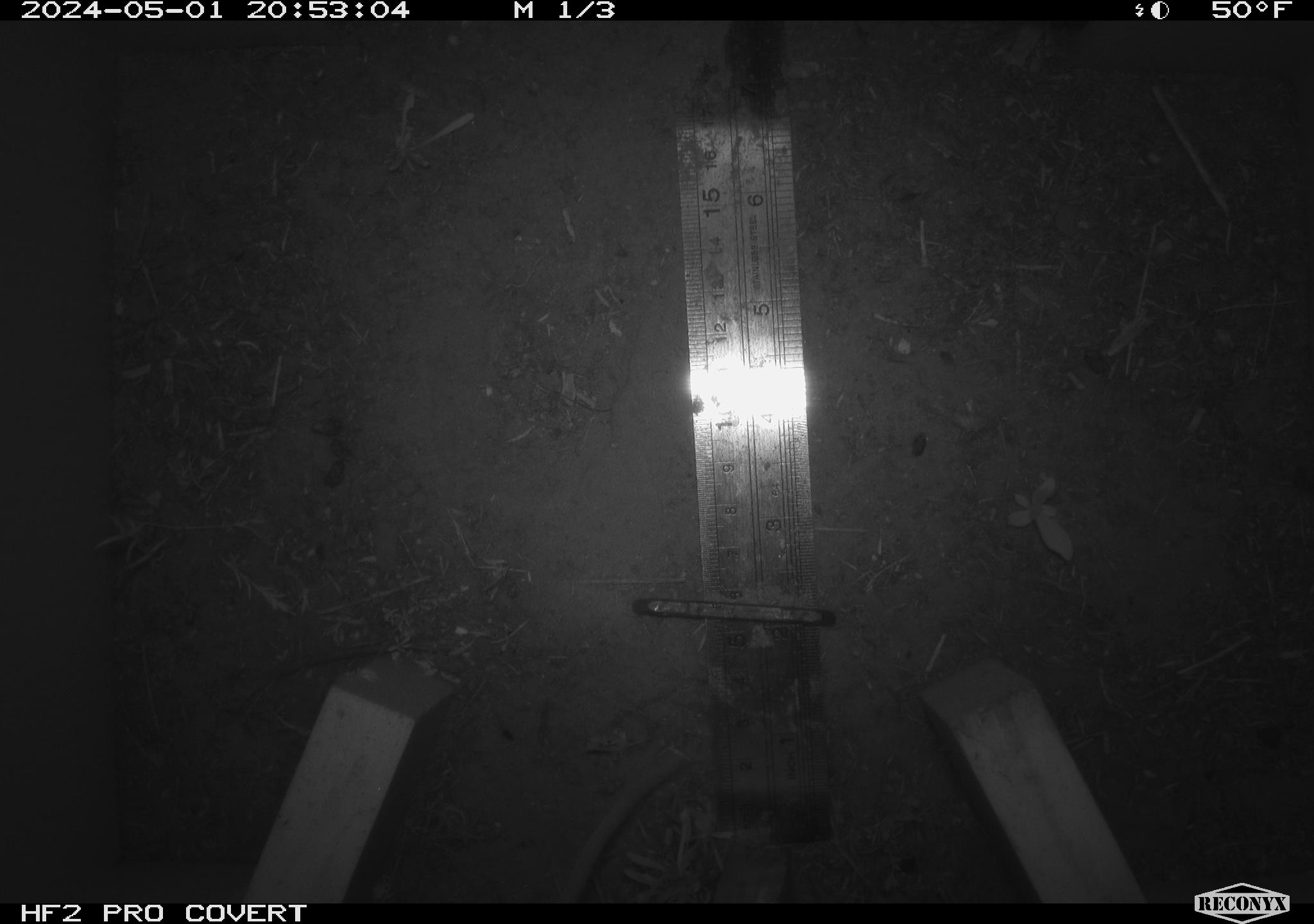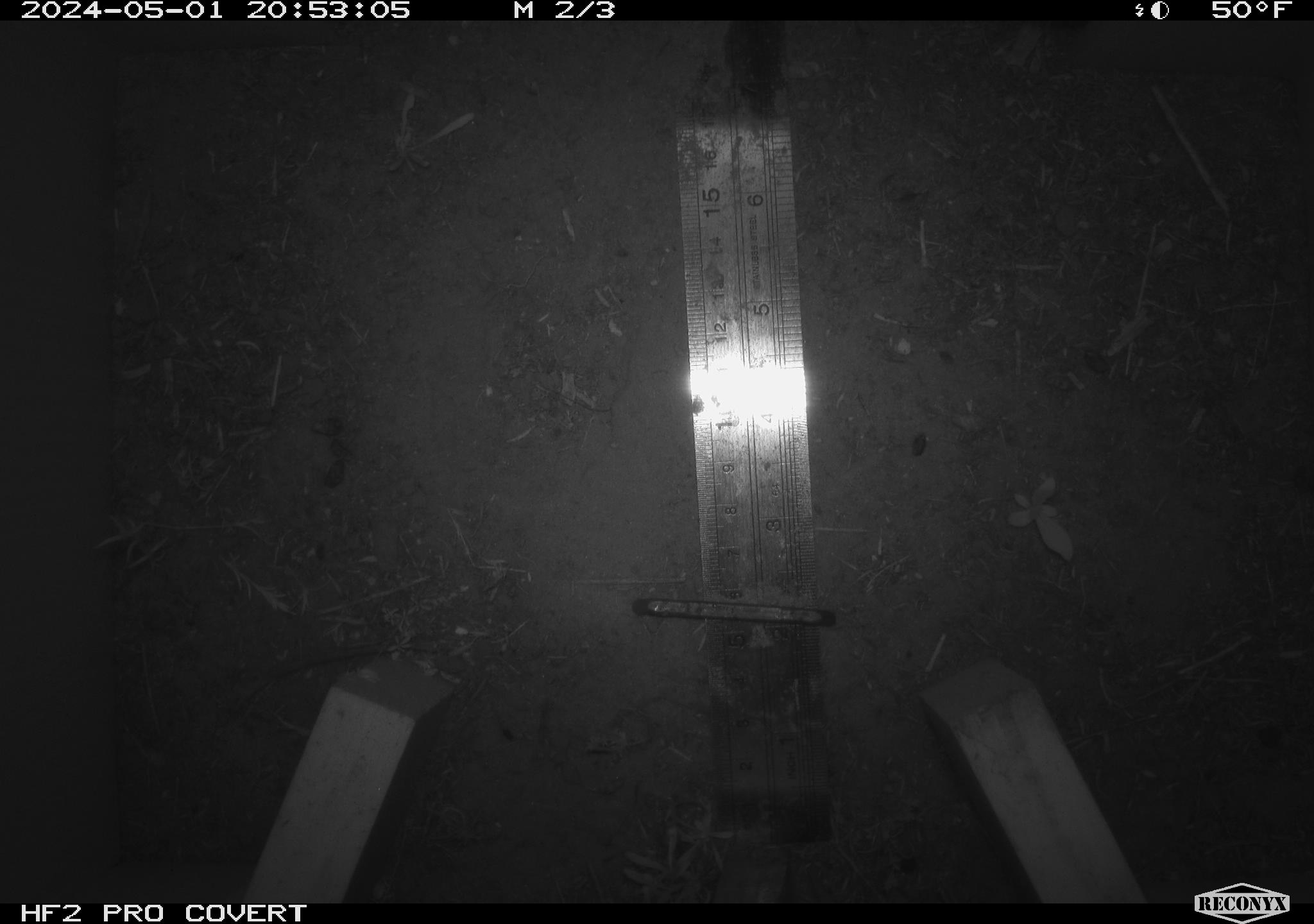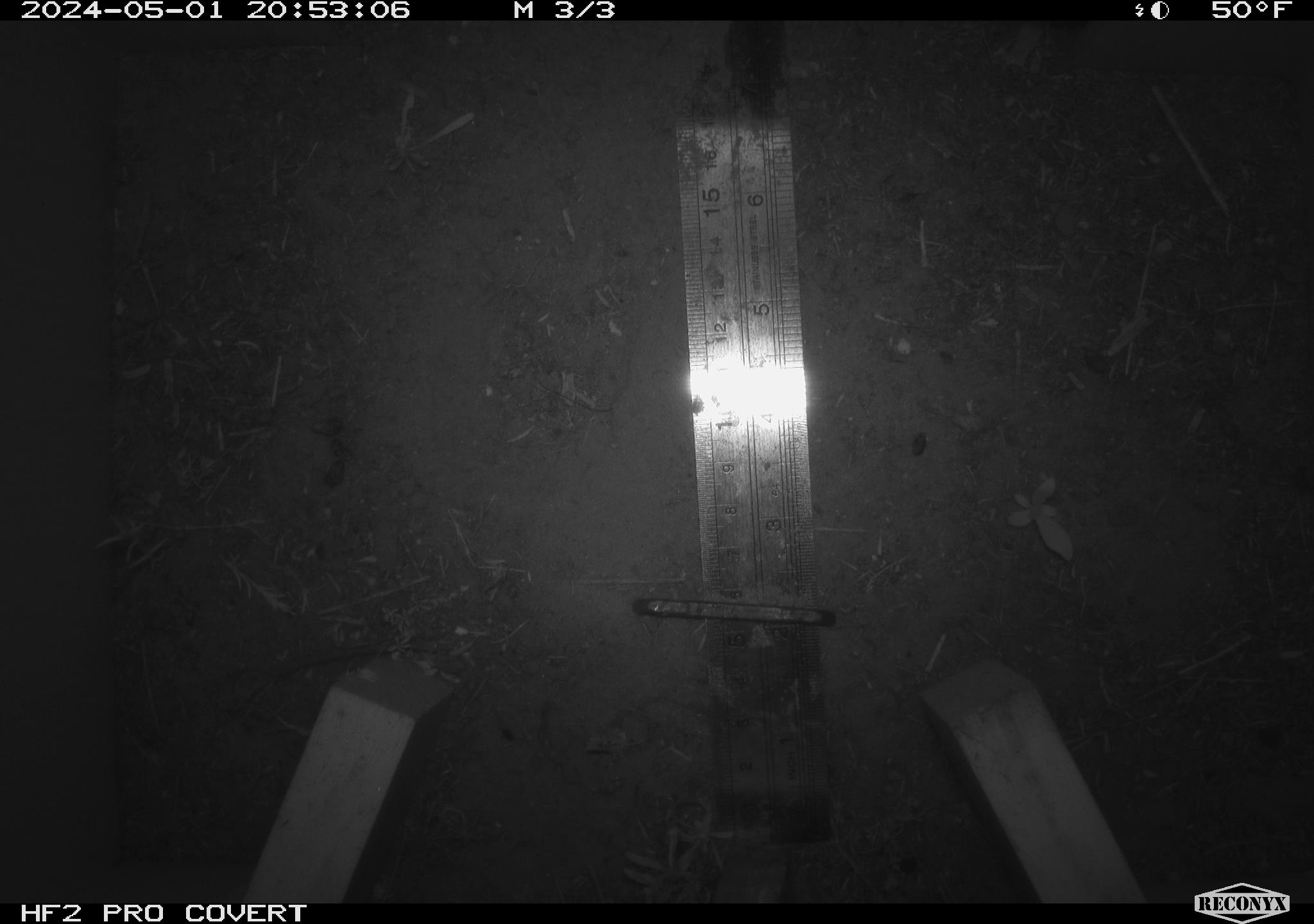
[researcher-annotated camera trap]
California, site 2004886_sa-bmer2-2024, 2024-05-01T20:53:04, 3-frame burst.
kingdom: Animalia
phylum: Chordata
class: Mammalia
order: Rodentia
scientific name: Rodentia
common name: mouse species